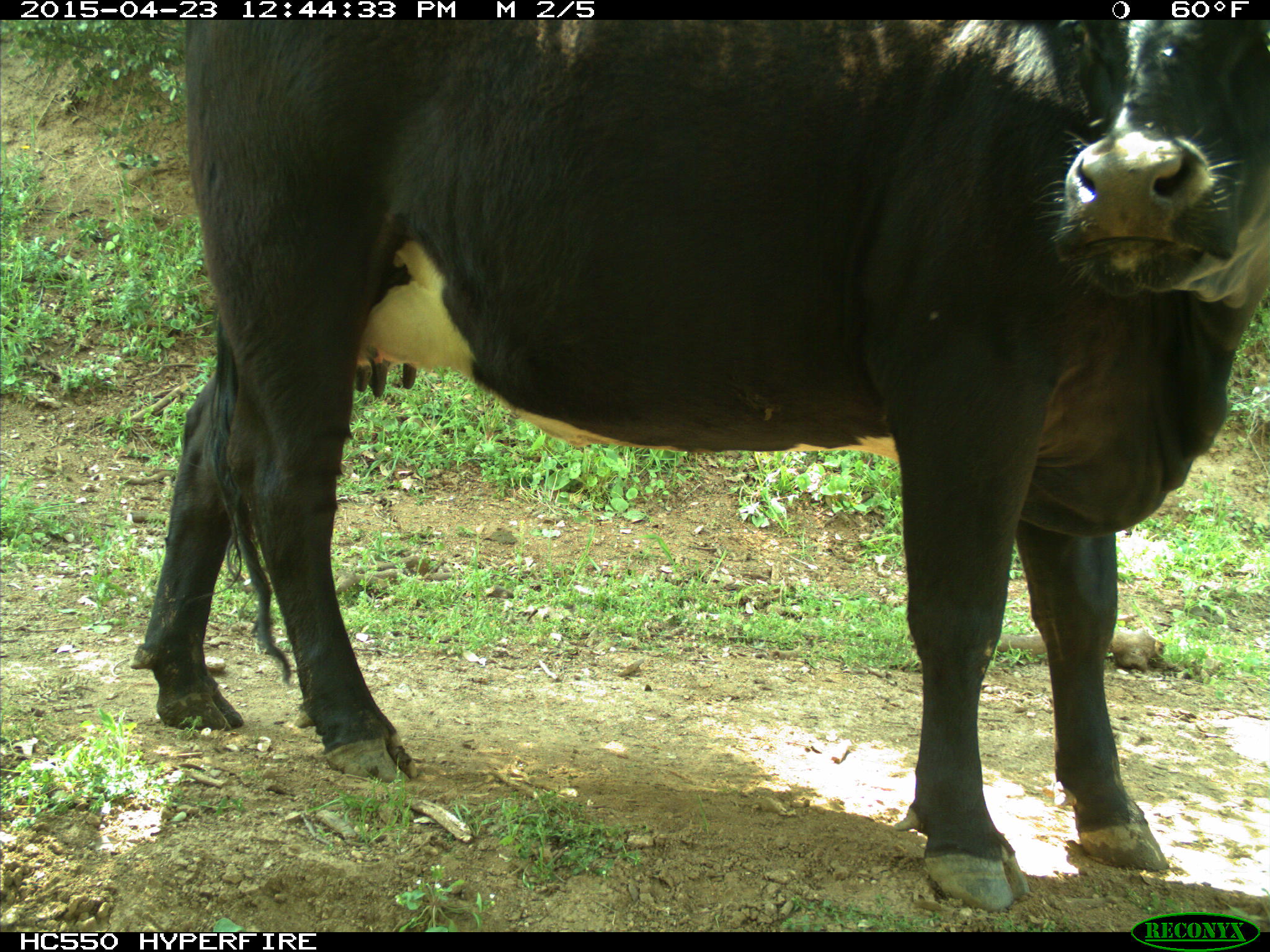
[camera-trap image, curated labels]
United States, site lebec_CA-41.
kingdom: Animalia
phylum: Chordata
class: Mammalia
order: Artiodactyla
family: Bovidae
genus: Bos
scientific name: Bos taurus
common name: domestic cow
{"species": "Bos taurus (domestic cow)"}